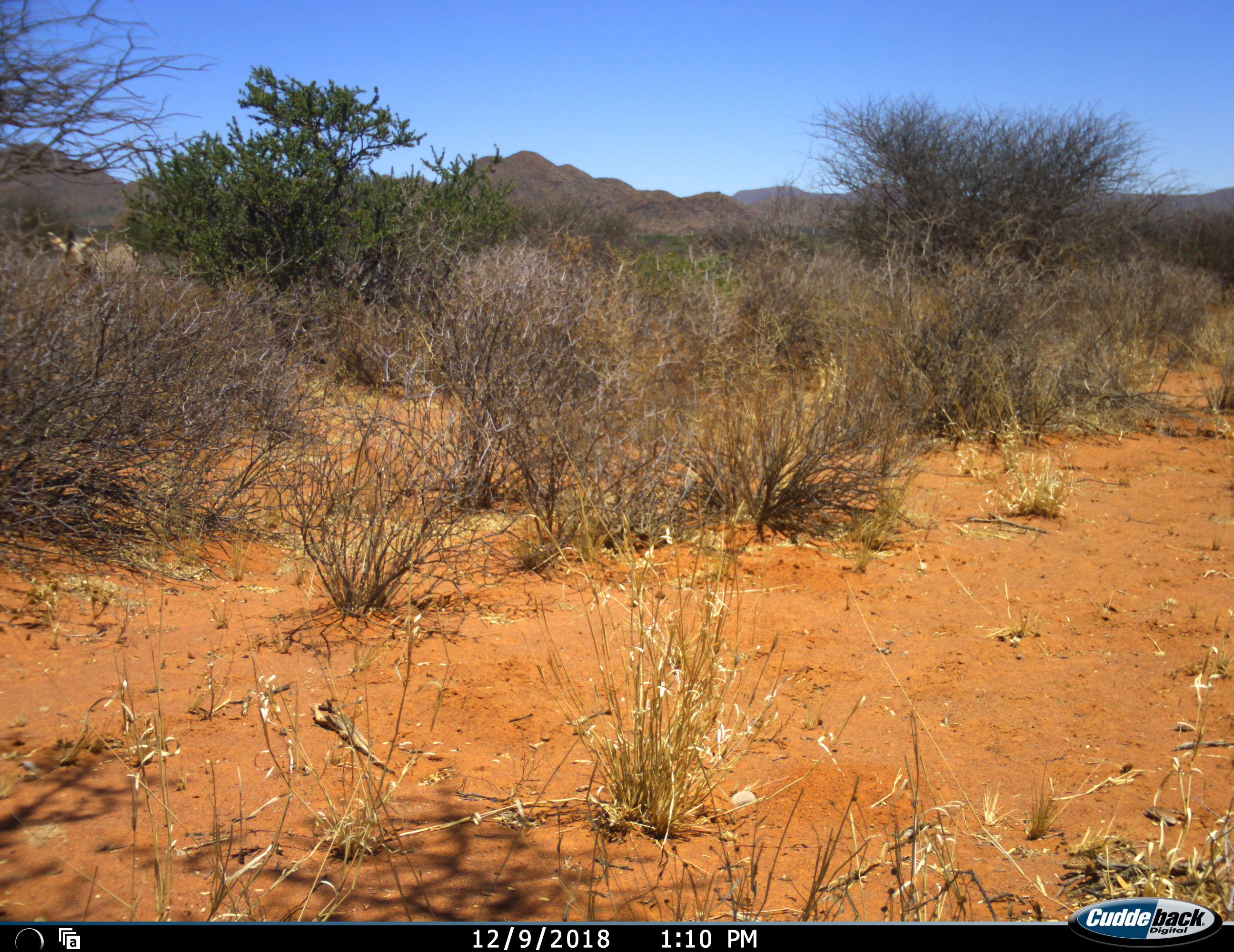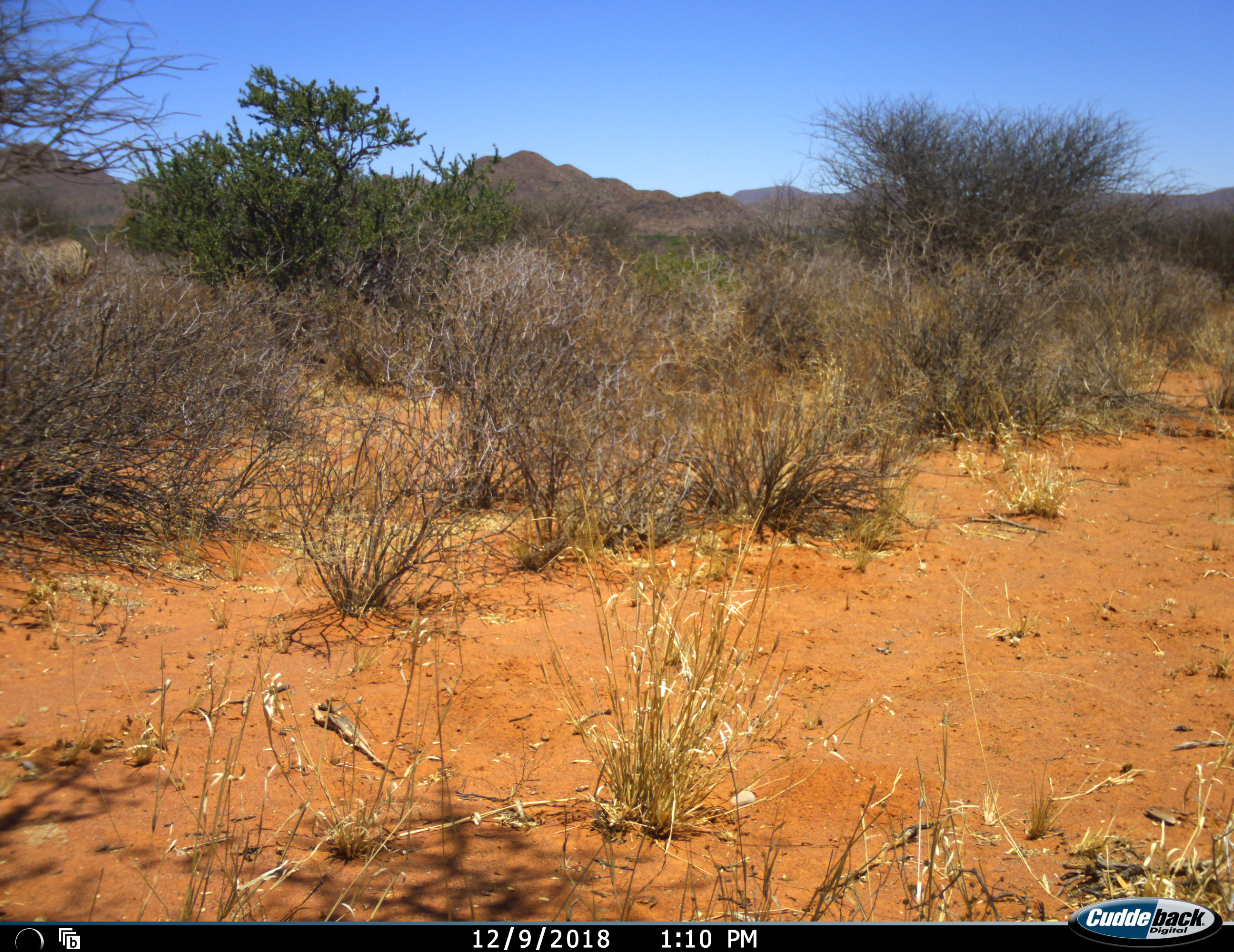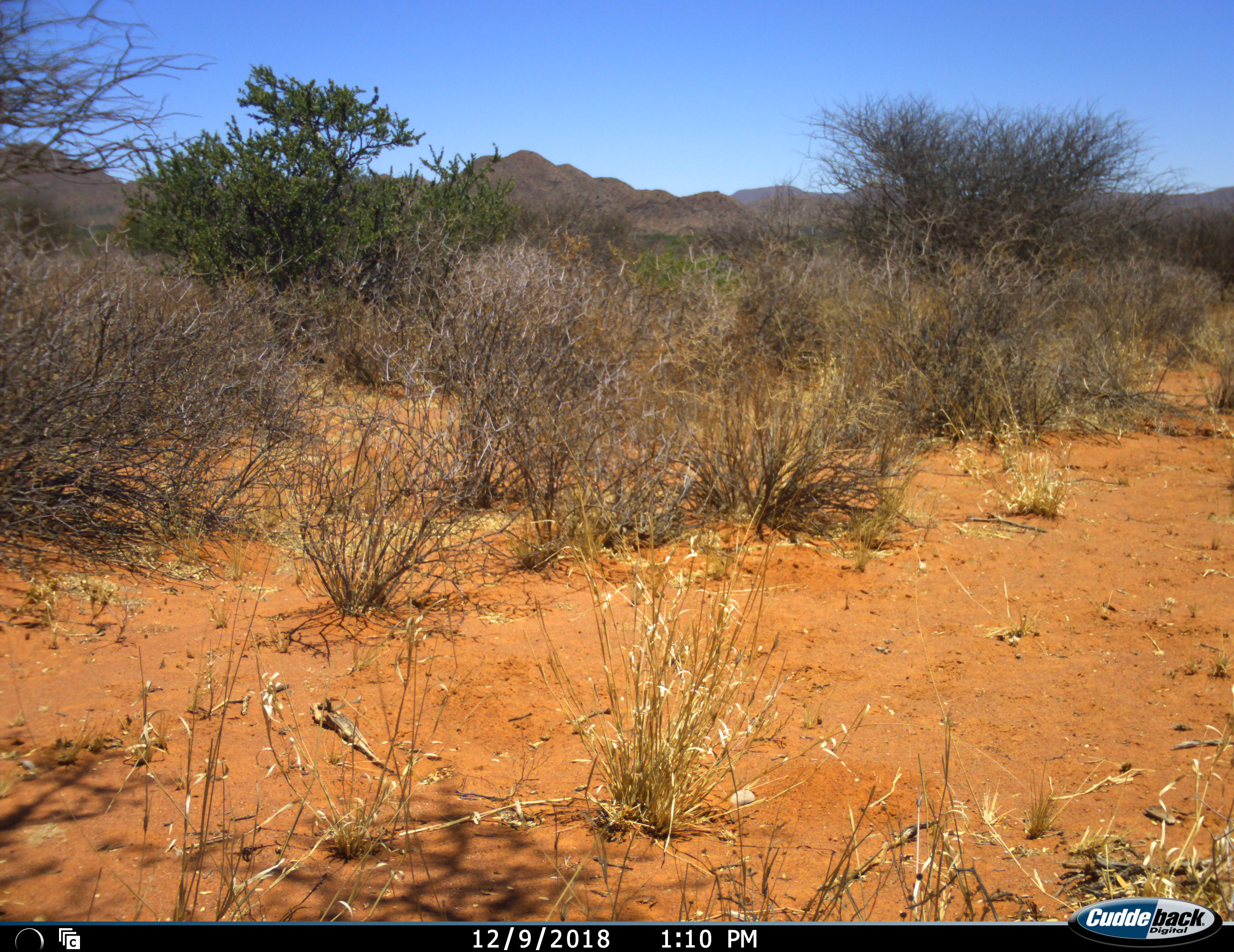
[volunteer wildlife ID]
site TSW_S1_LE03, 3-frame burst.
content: unidentified animal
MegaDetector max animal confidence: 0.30